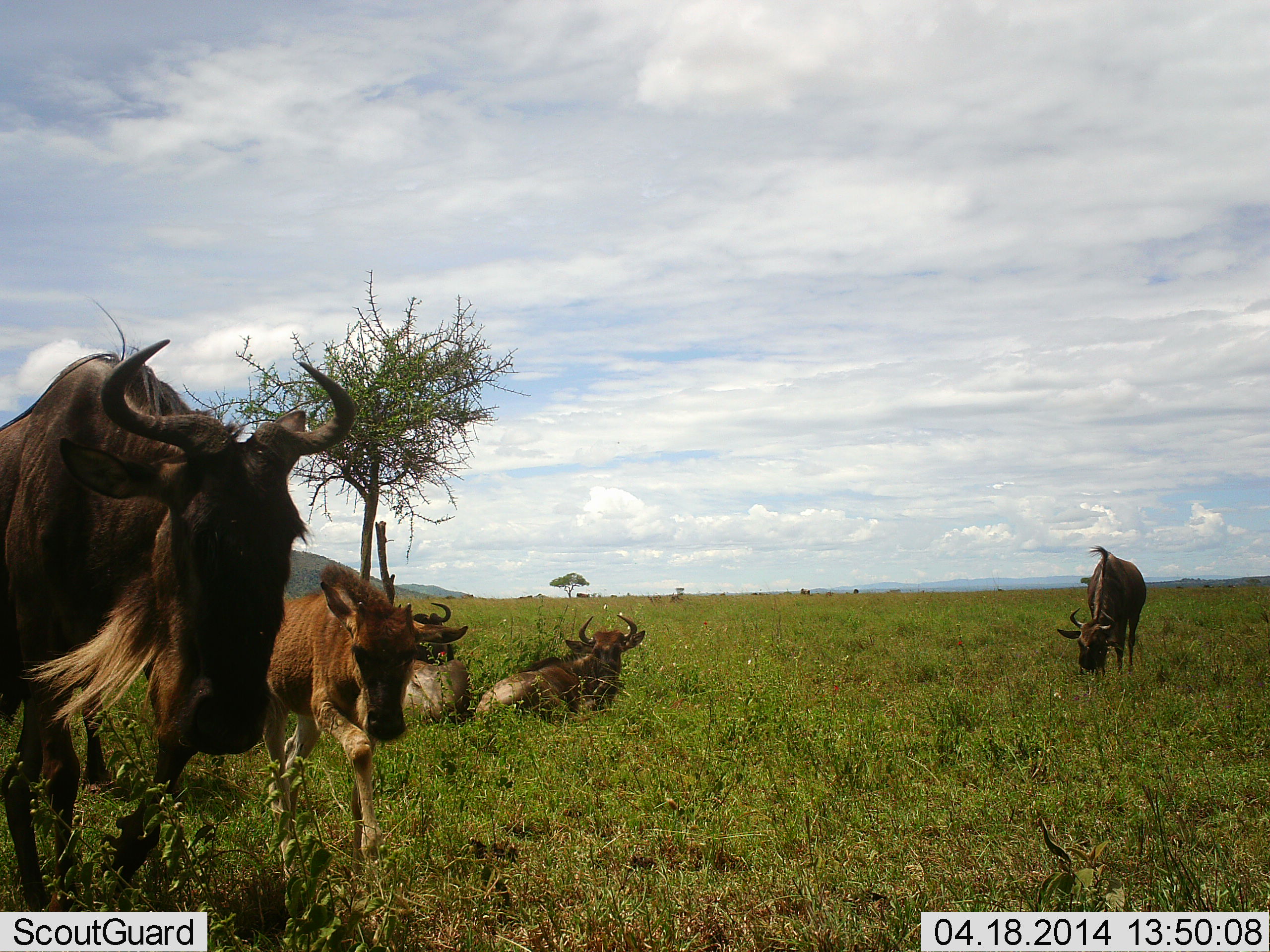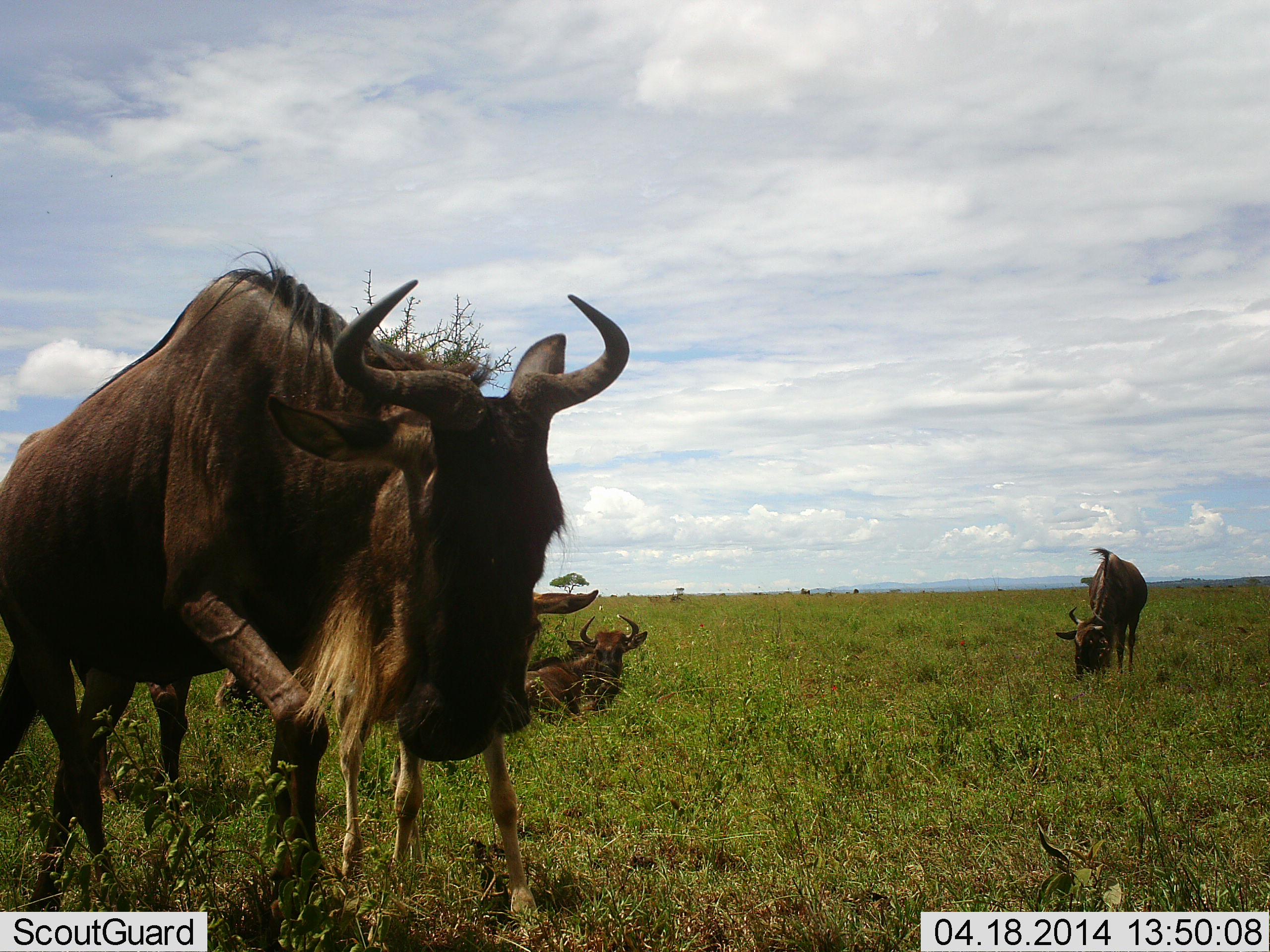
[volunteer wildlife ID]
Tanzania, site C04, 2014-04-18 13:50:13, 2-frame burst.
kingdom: Animalia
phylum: Chordata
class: Mammalia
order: Artiodactyla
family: Bovidae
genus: Connochaetes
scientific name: Connochaetes taurinus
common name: blue wildebeest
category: wildebeest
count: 5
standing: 45%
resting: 100%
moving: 64%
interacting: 0%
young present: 100%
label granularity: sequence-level